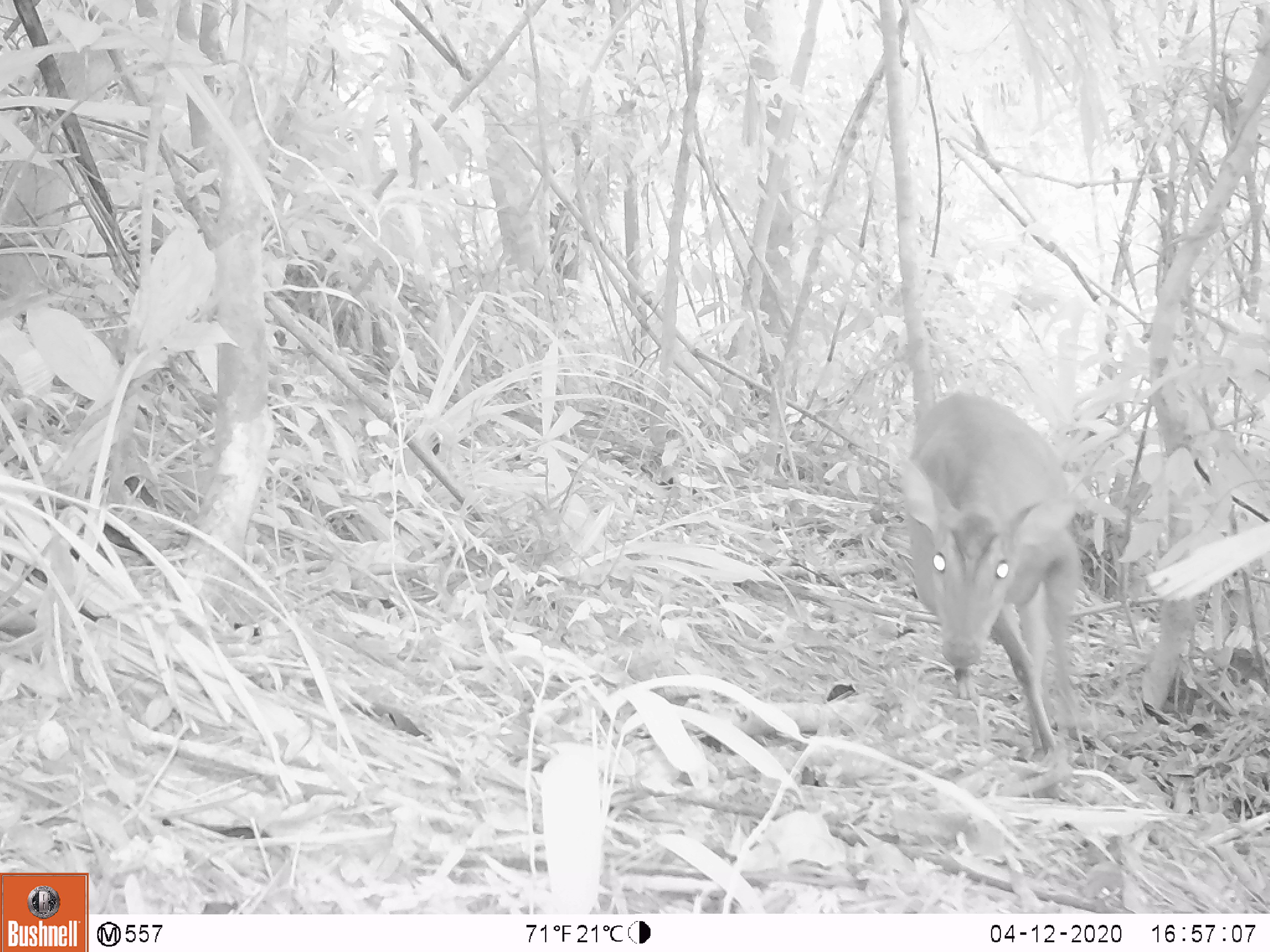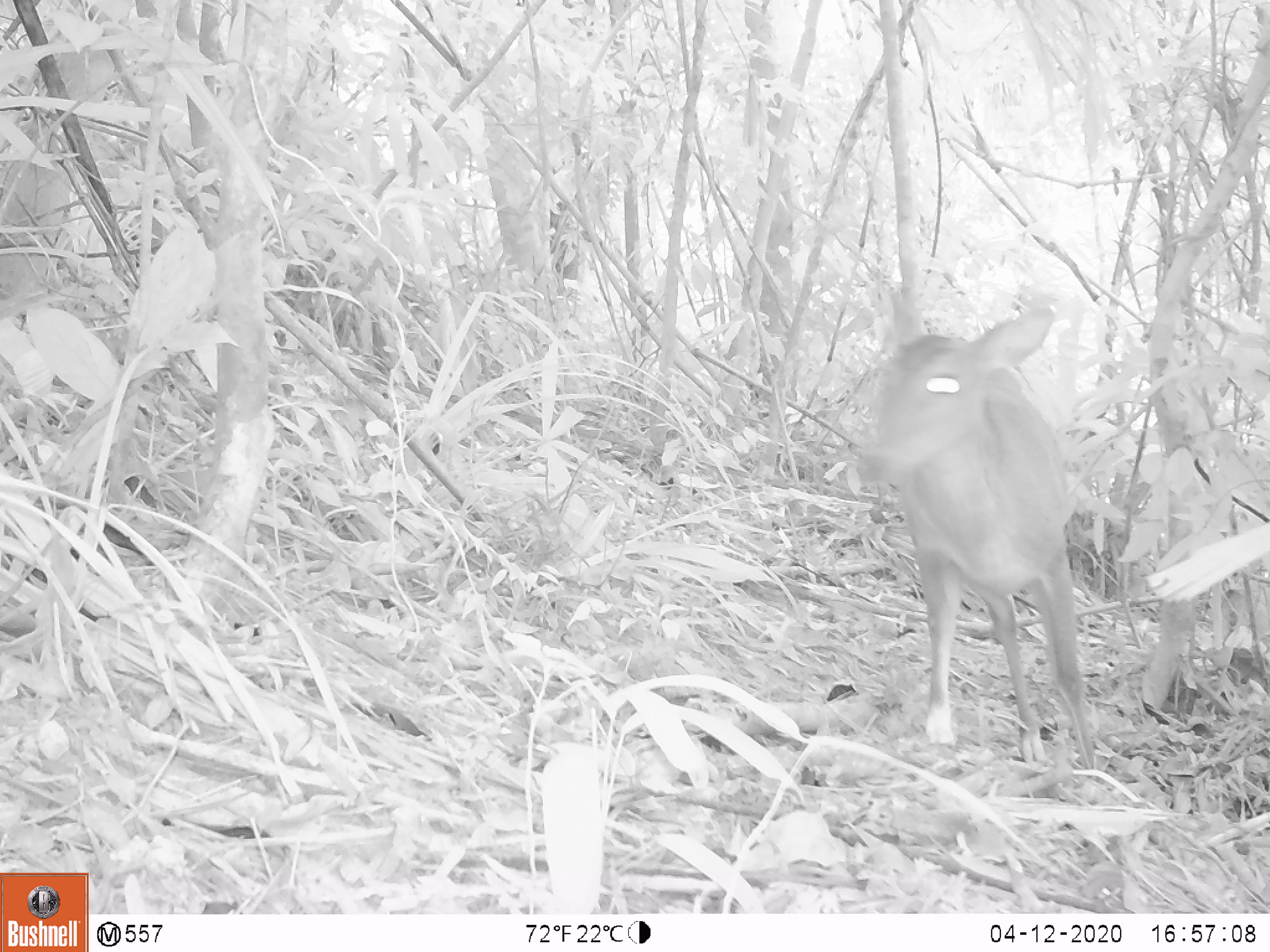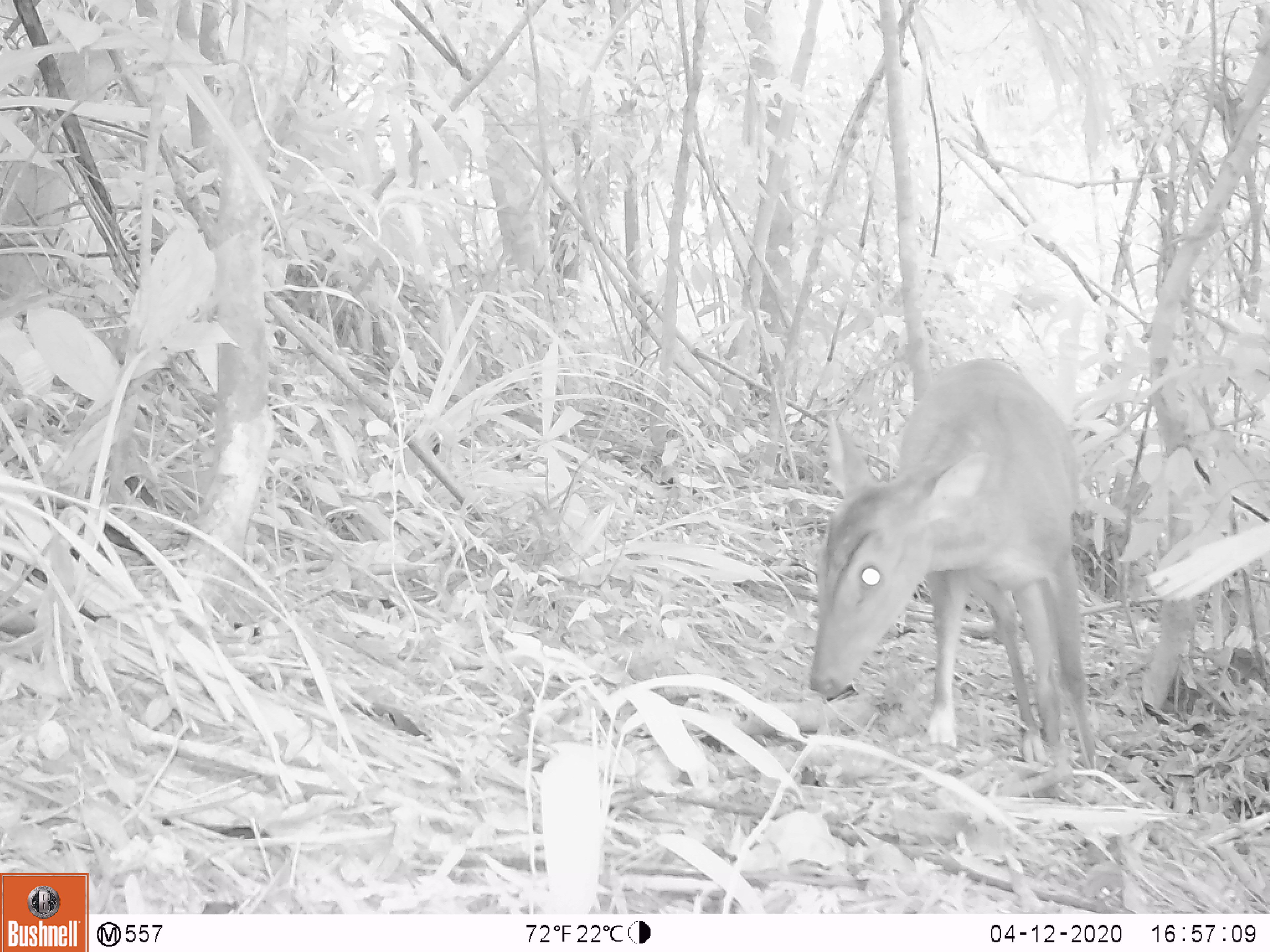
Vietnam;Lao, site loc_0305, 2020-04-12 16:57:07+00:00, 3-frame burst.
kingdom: Animalia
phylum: Chordata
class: Mammalia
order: Artiodactyla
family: Cervidae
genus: Muntiacus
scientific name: Muntiacus vuquangensis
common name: large-antlered muntjac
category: large antlered muntjac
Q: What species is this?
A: Large antlered muntjac (large-antlered muntjac) (Muntiacus vuquangensis).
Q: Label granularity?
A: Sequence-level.